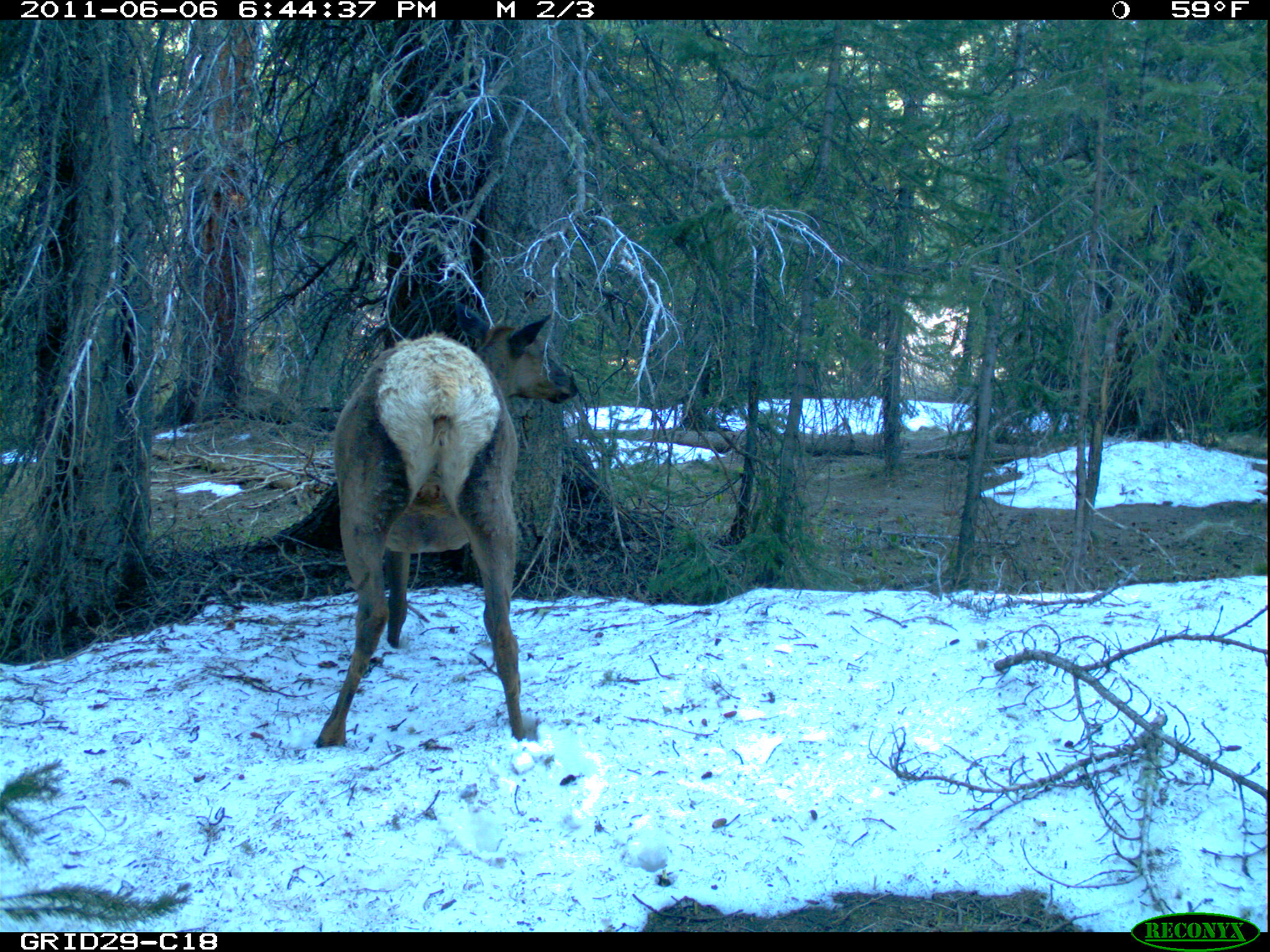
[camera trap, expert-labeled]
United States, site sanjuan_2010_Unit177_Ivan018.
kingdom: Animalia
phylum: Chordata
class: Mammalia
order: Artiodactyla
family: Cervidae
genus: Cervus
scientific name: Cervus elaphus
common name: red deer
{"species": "Cervus elaphus (red deer)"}